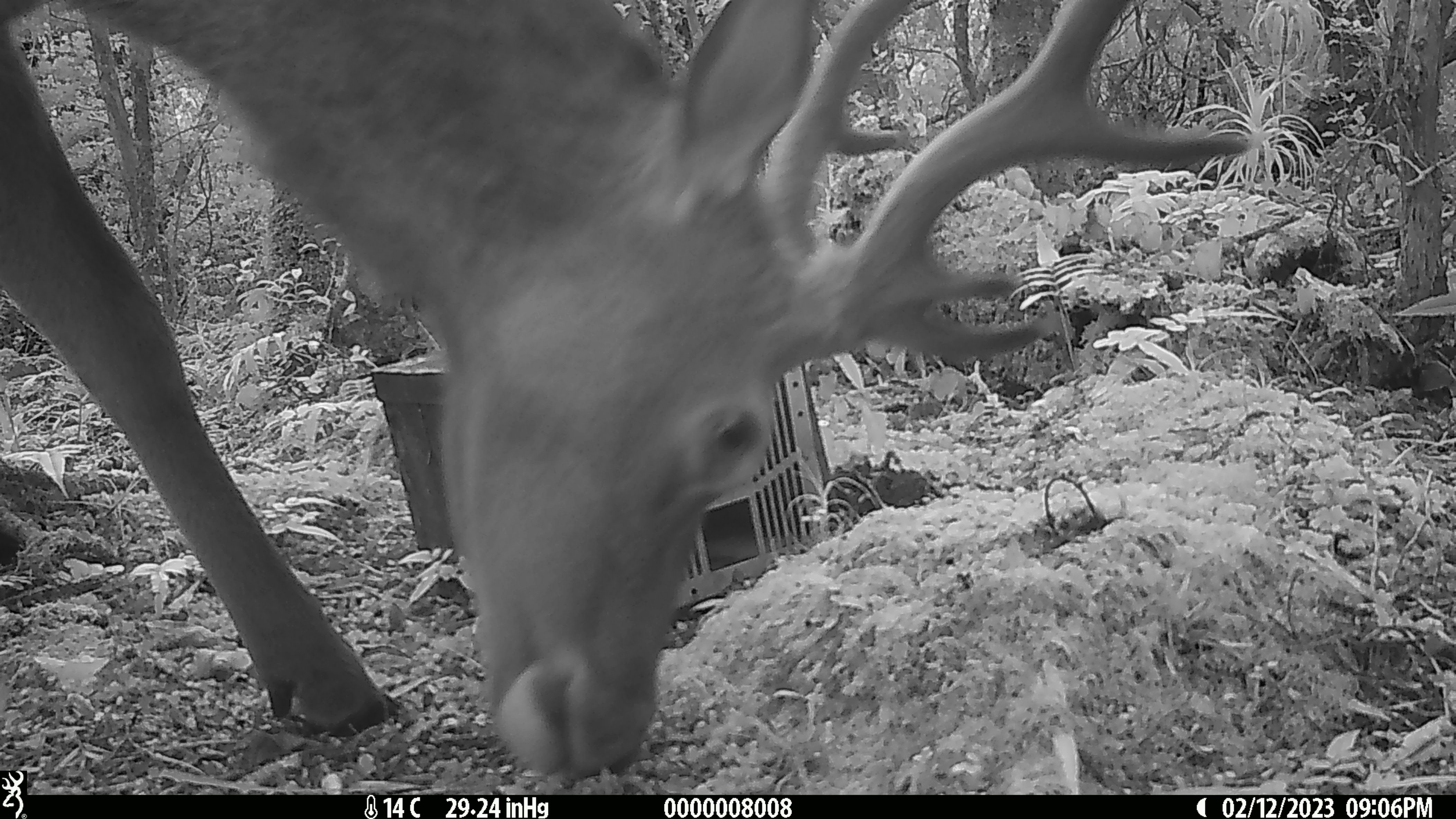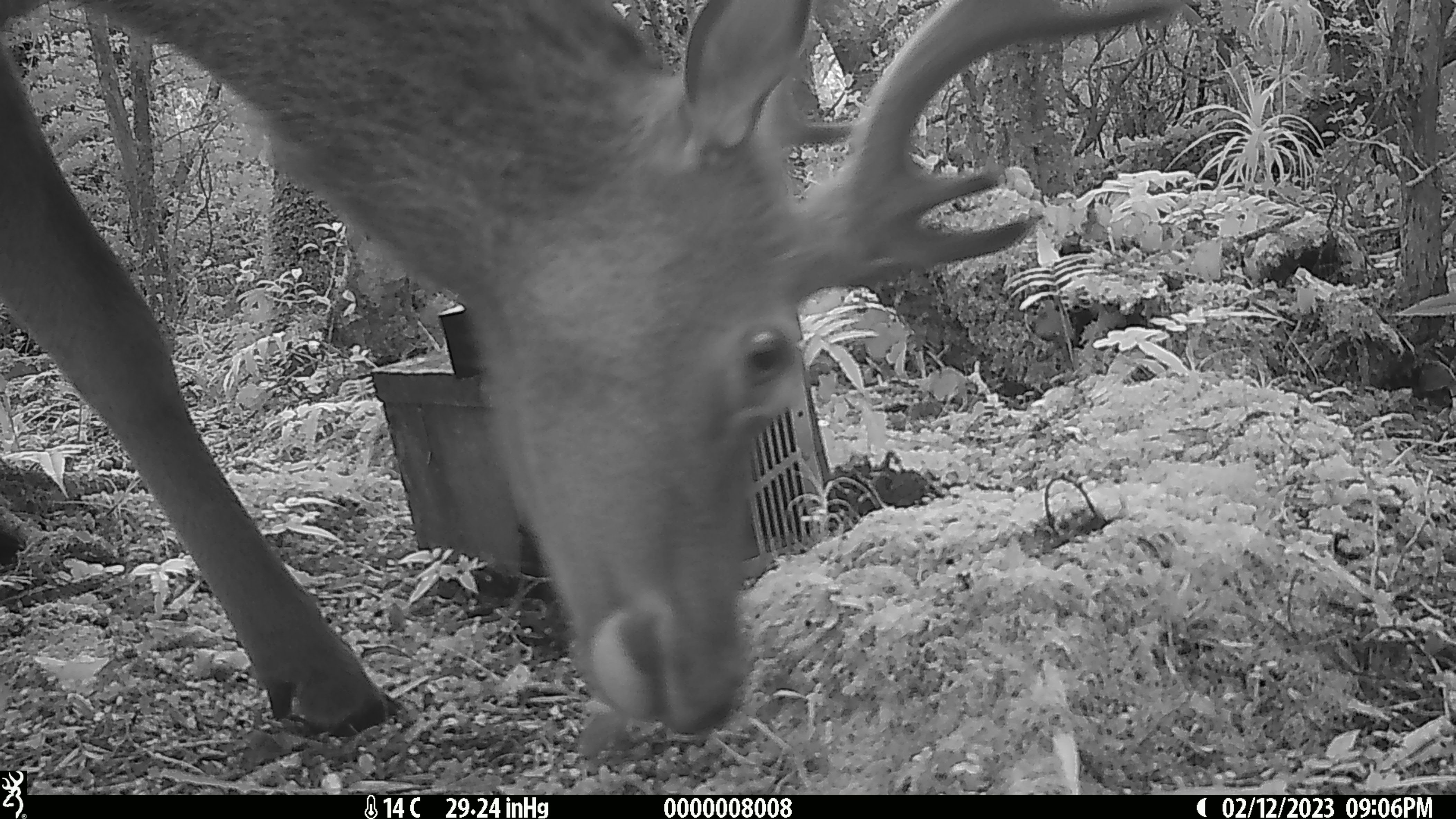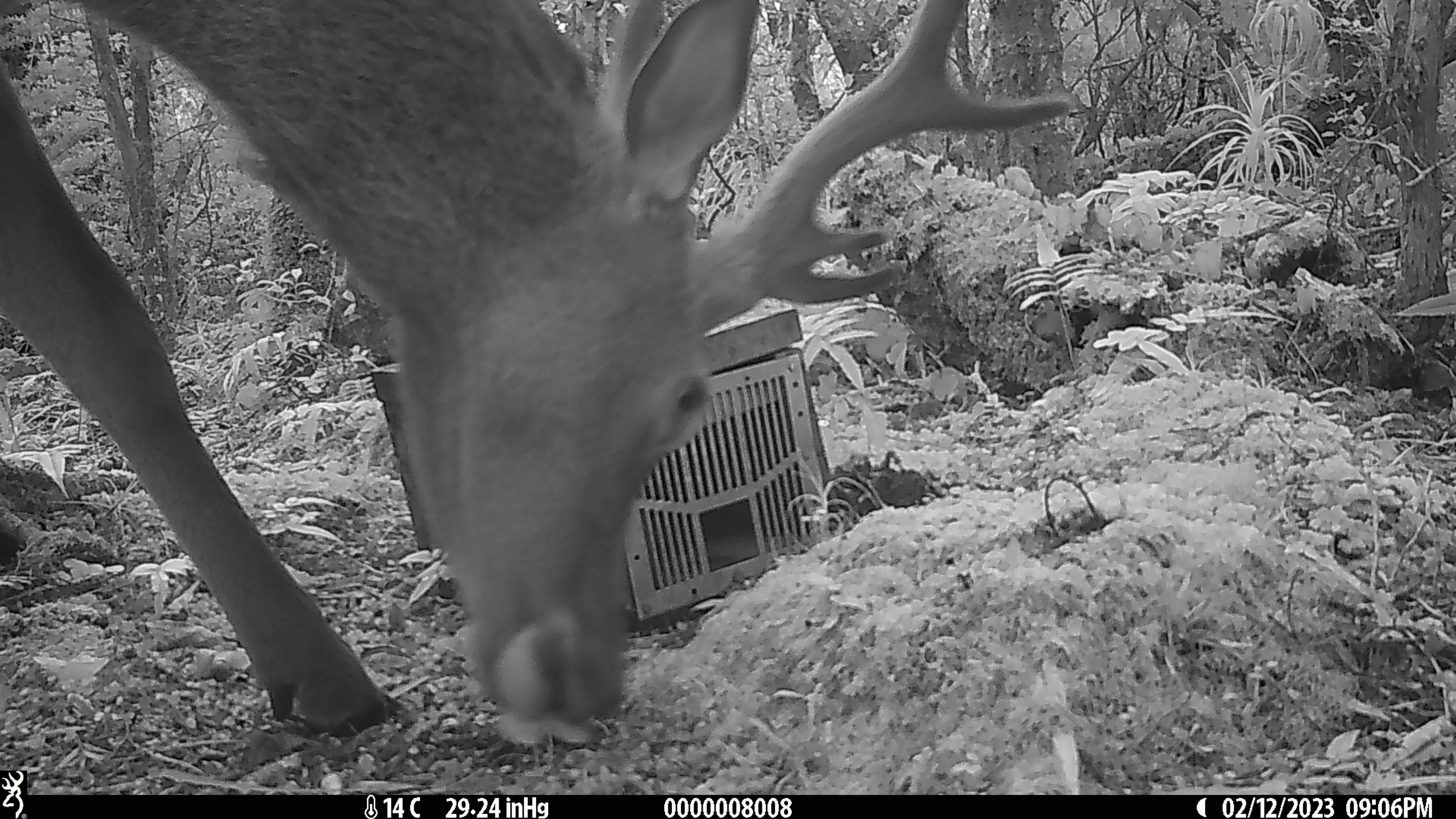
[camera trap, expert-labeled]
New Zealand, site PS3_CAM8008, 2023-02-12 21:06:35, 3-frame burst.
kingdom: Animalia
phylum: Chordata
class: Mammalia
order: Artiodactyla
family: Cervidae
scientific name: Cervidae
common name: deer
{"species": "deer (Cervidae)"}